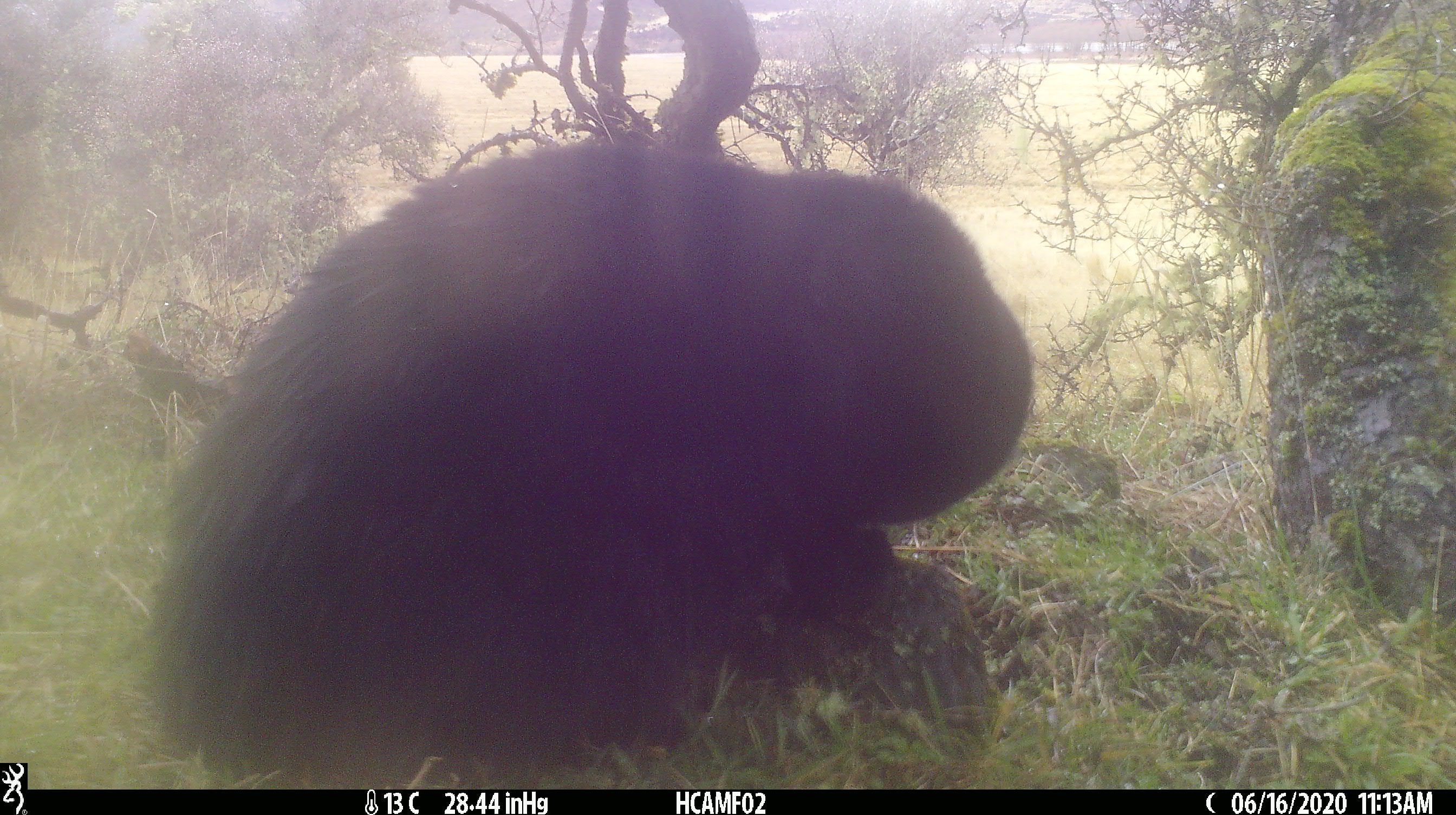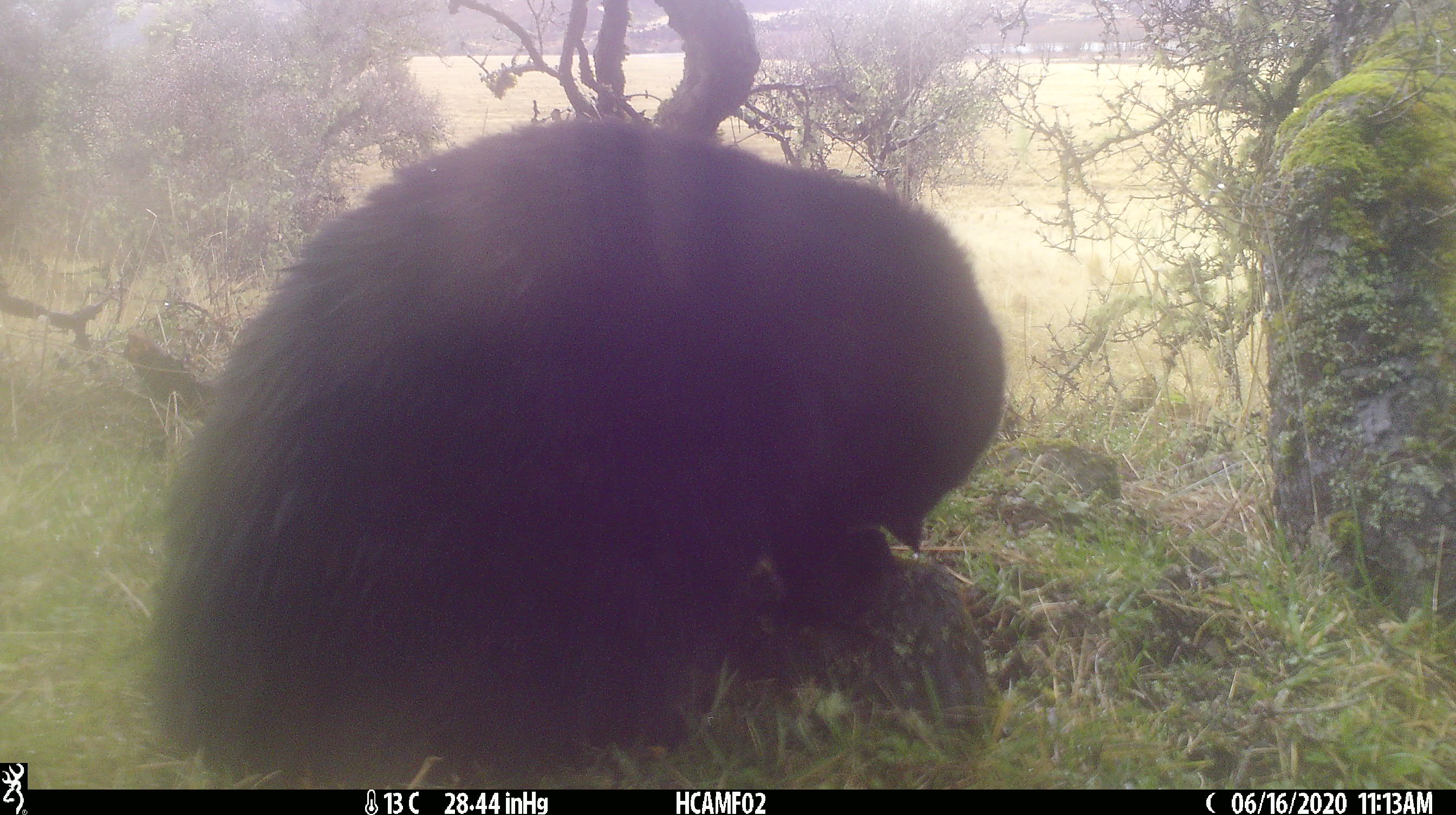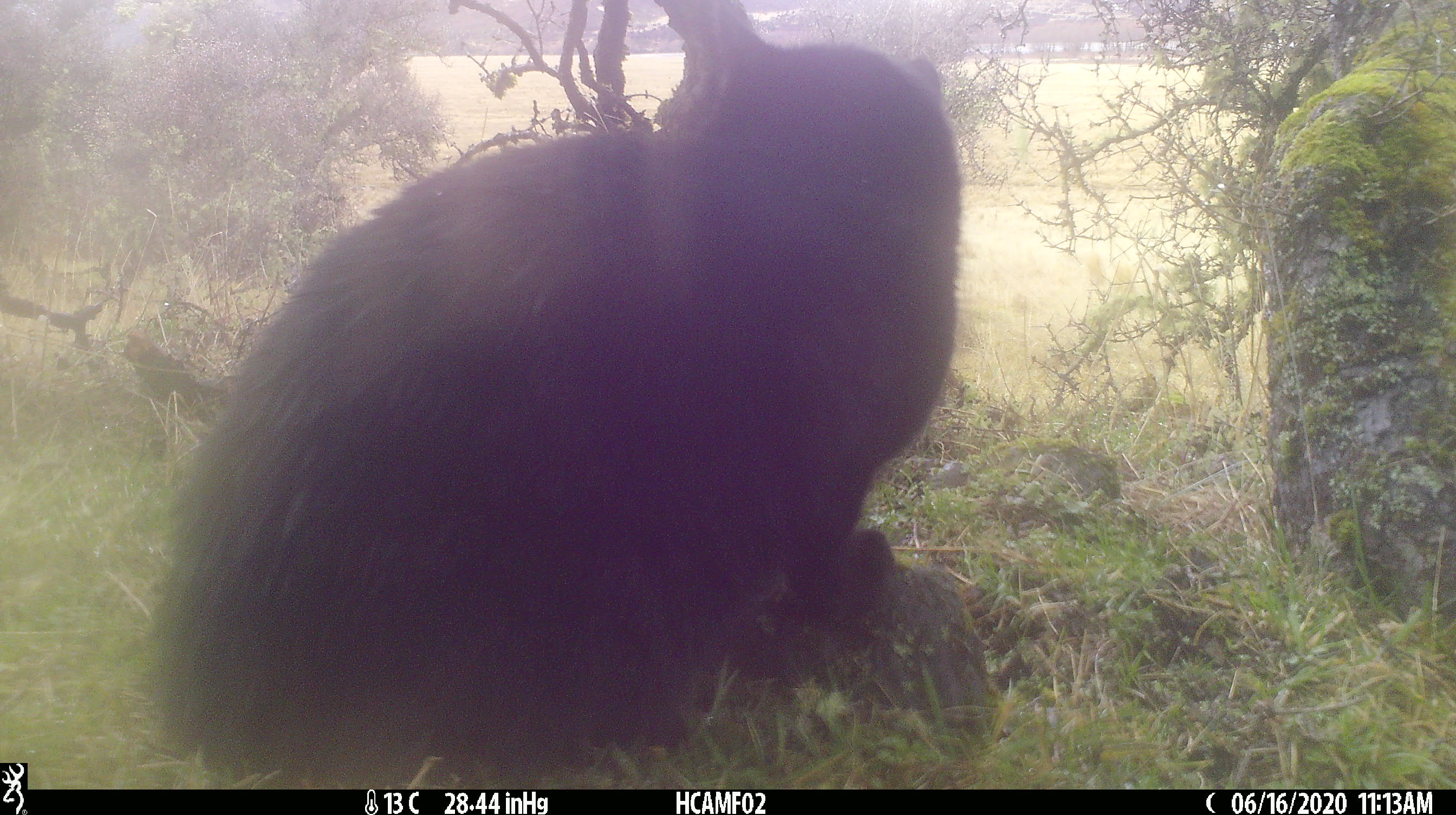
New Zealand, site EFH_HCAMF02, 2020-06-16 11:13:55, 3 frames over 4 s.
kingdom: Animalia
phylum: Chordata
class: Mammalia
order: Carnivora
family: Felidae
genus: Felis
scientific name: Felis catus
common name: domestic cat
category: cat